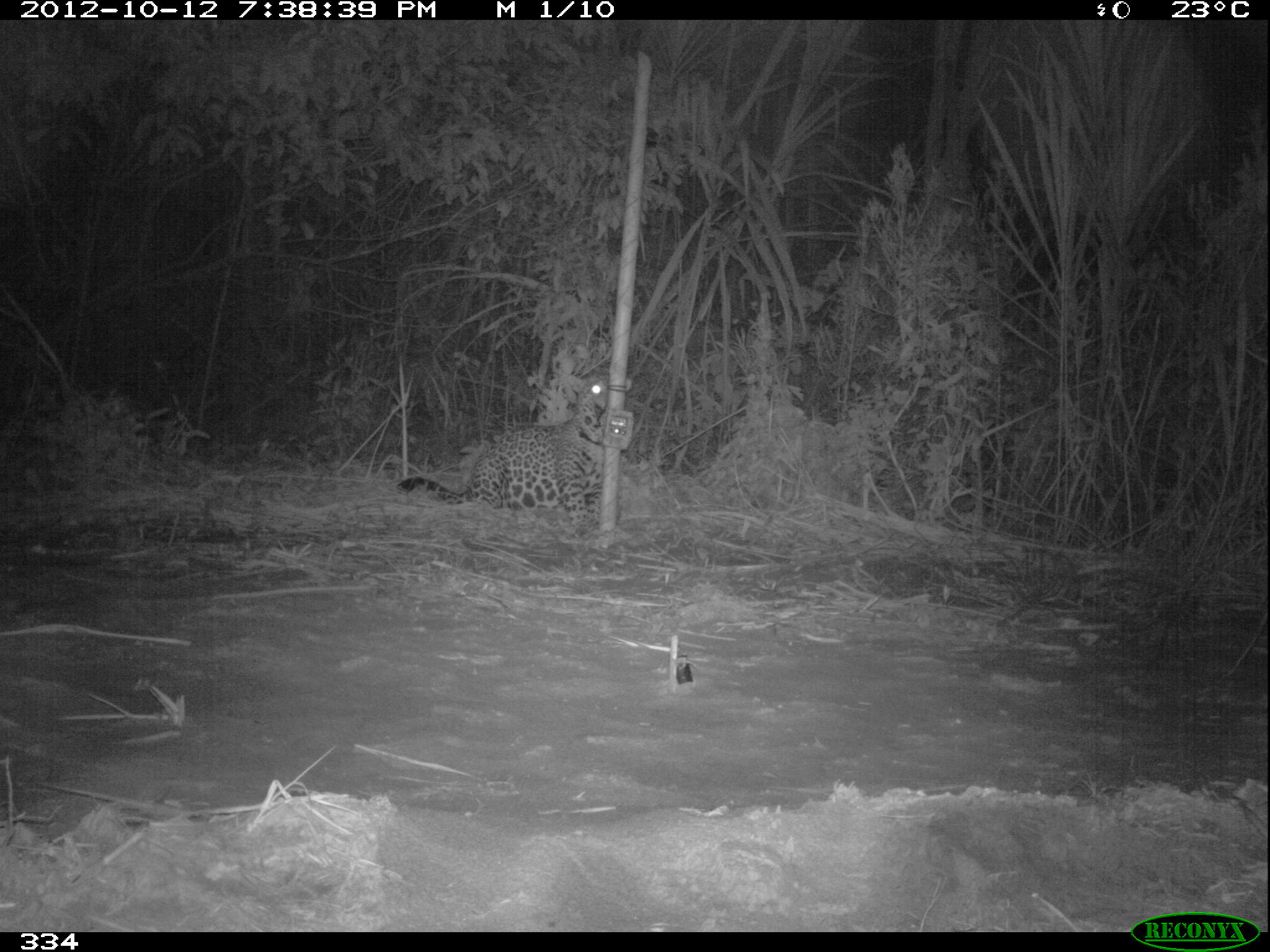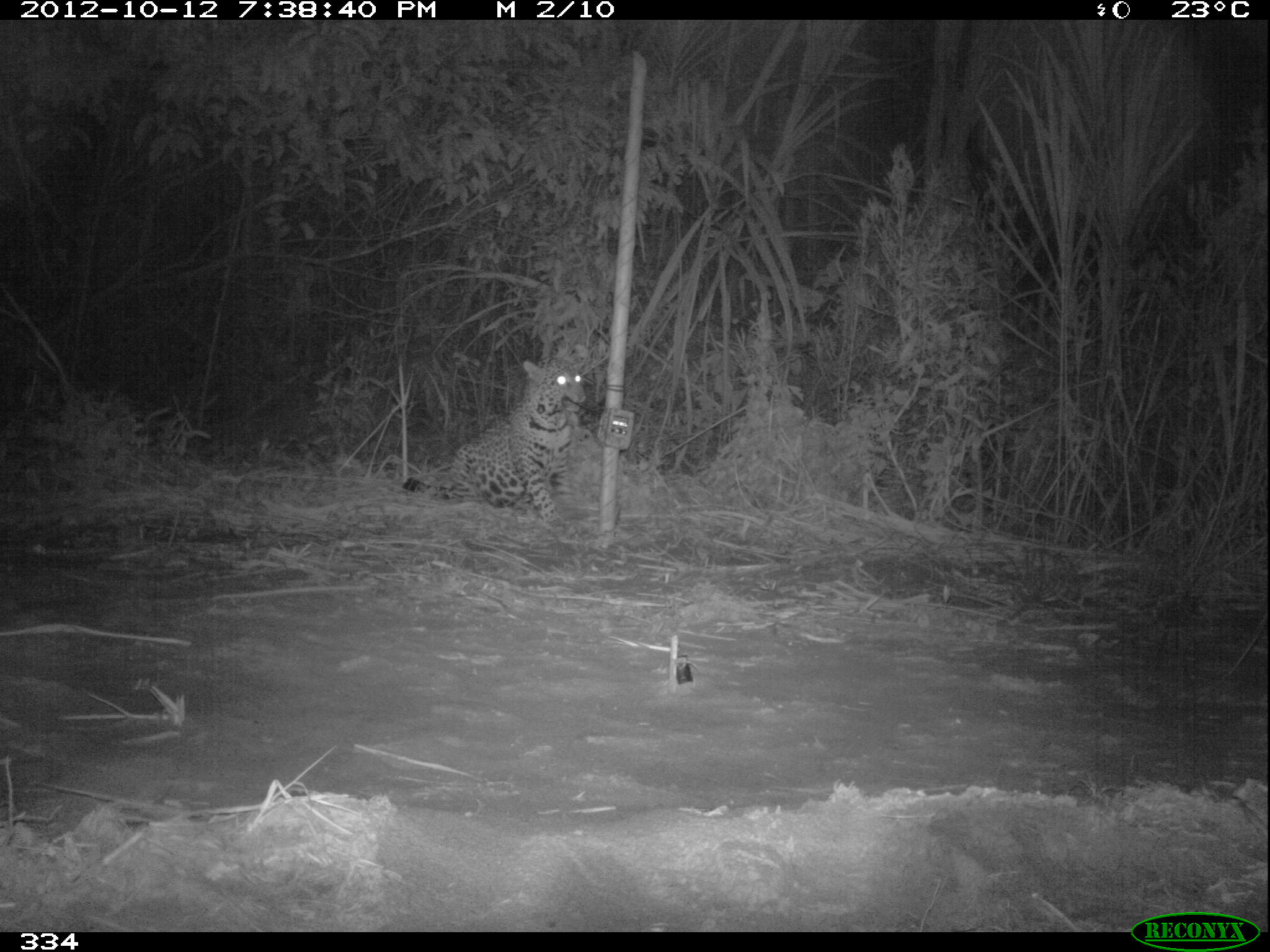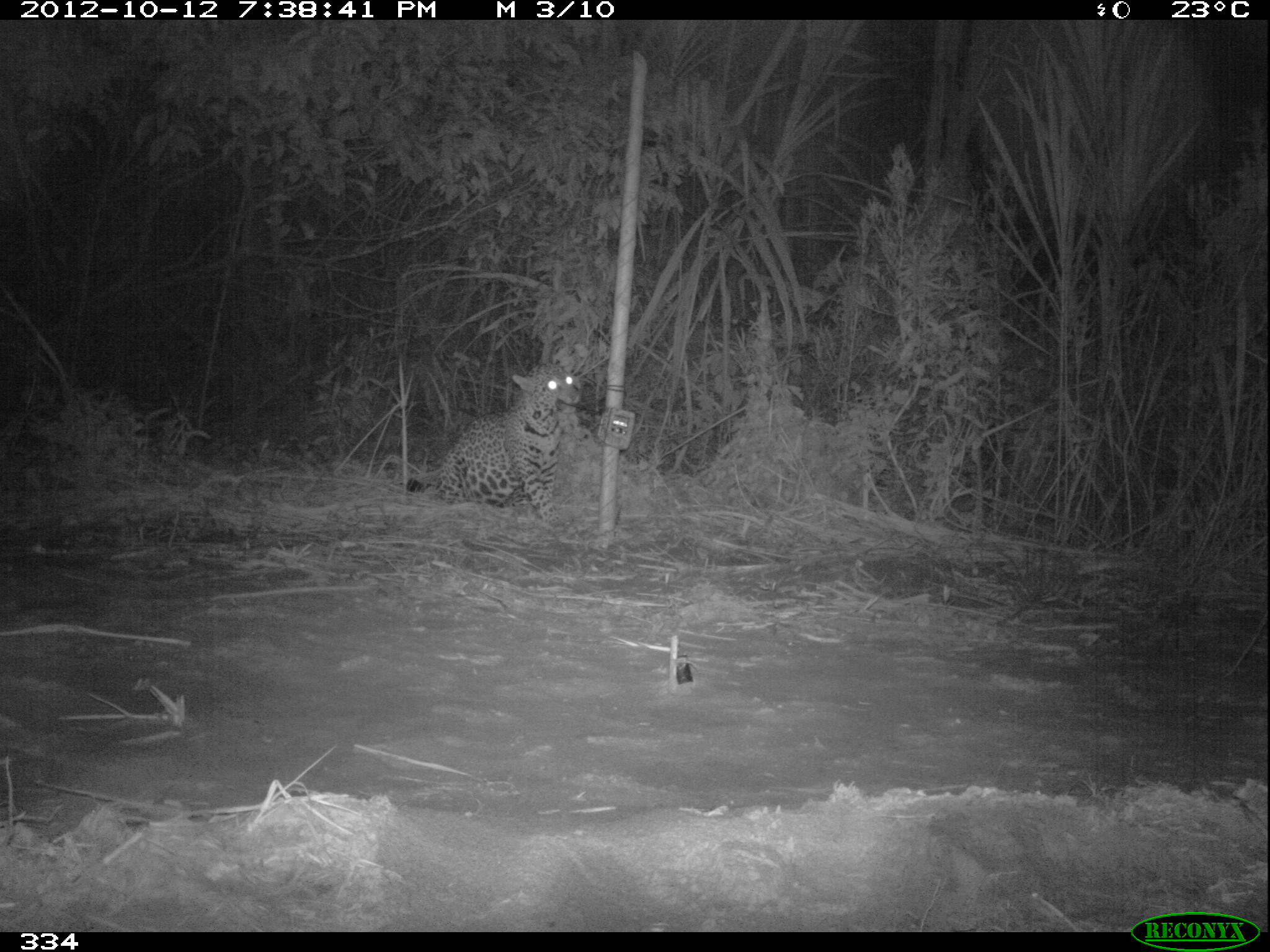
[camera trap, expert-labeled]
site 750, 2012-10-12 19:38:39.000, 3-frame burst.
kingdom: Animalia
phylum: Chordata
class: Mammalia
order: Carnivora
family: Felidae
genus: Panthera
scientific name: Panthera onca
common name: jaguar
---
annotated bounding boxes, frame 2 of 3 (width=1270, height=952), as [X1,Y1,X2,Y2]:
panthera onca: [401,353,587,527]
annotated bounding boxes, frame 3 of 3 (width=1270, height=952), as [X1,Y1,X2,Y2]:
panthera onca: [406,362,581,524]